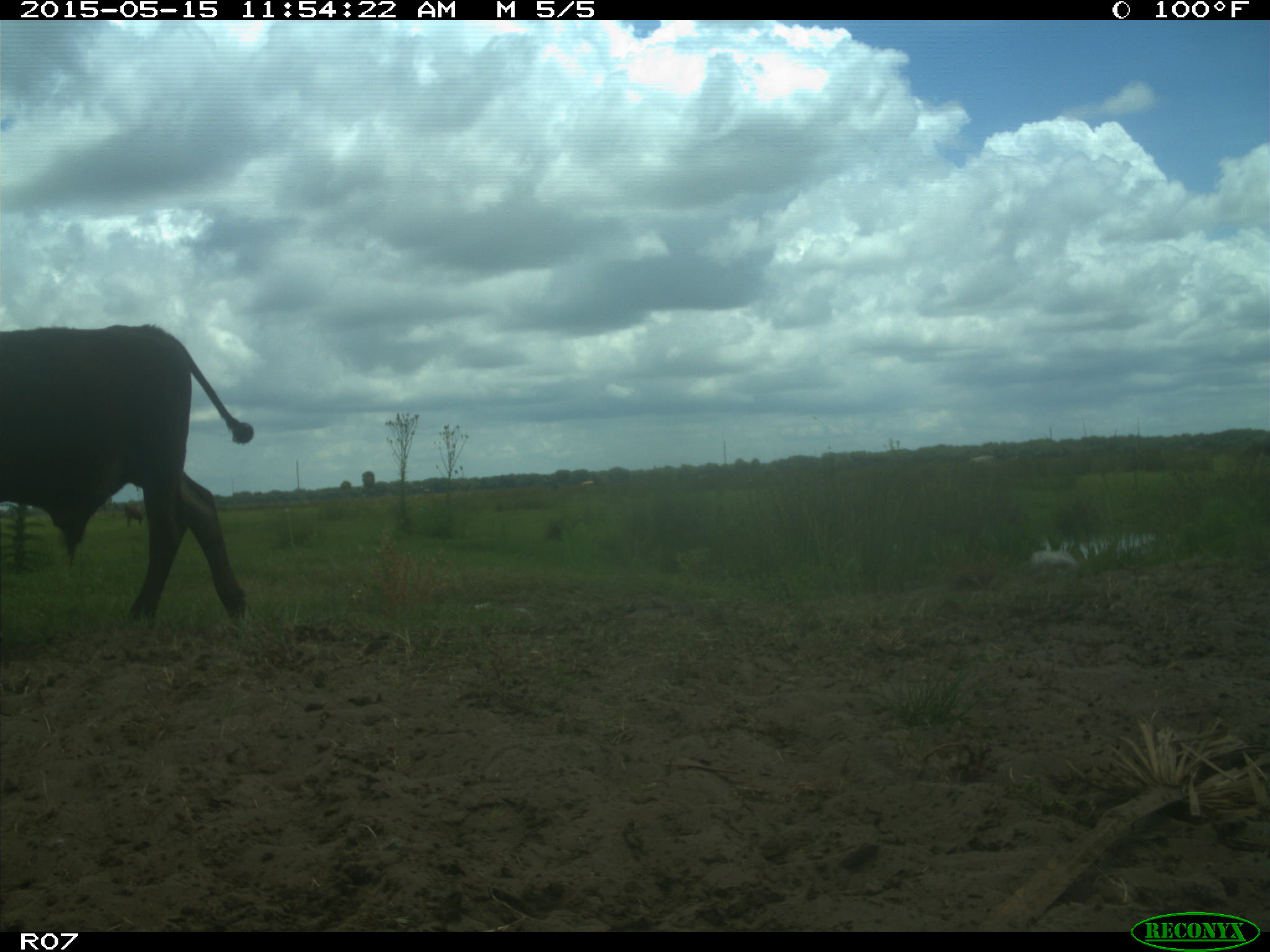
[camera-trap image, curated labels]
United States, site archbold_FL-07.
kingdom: Animalia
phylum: Chordata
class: Mammalia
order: Artiodactyla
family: Bovidae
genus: Bos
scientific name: Bos taurus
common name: domestic cow